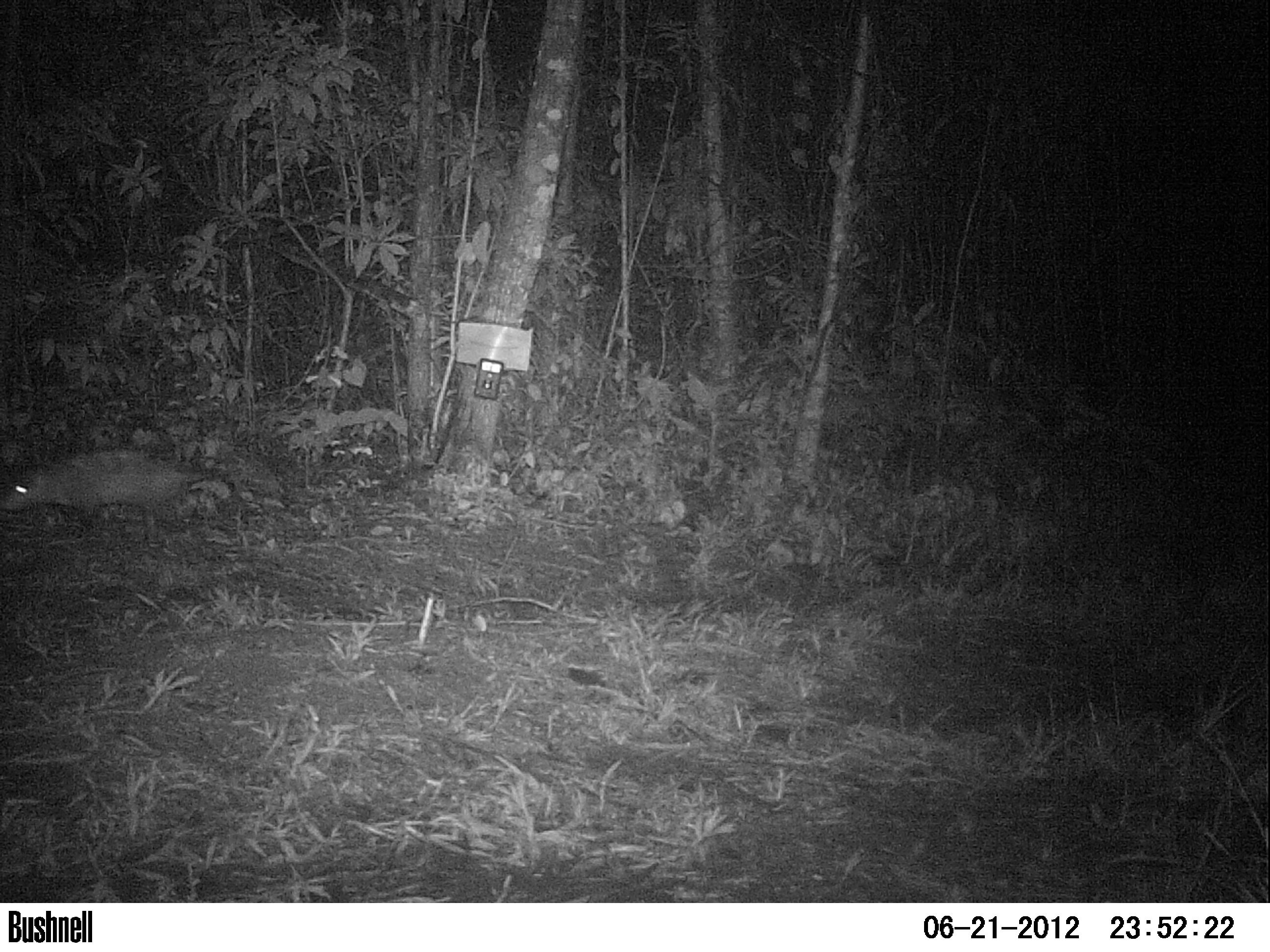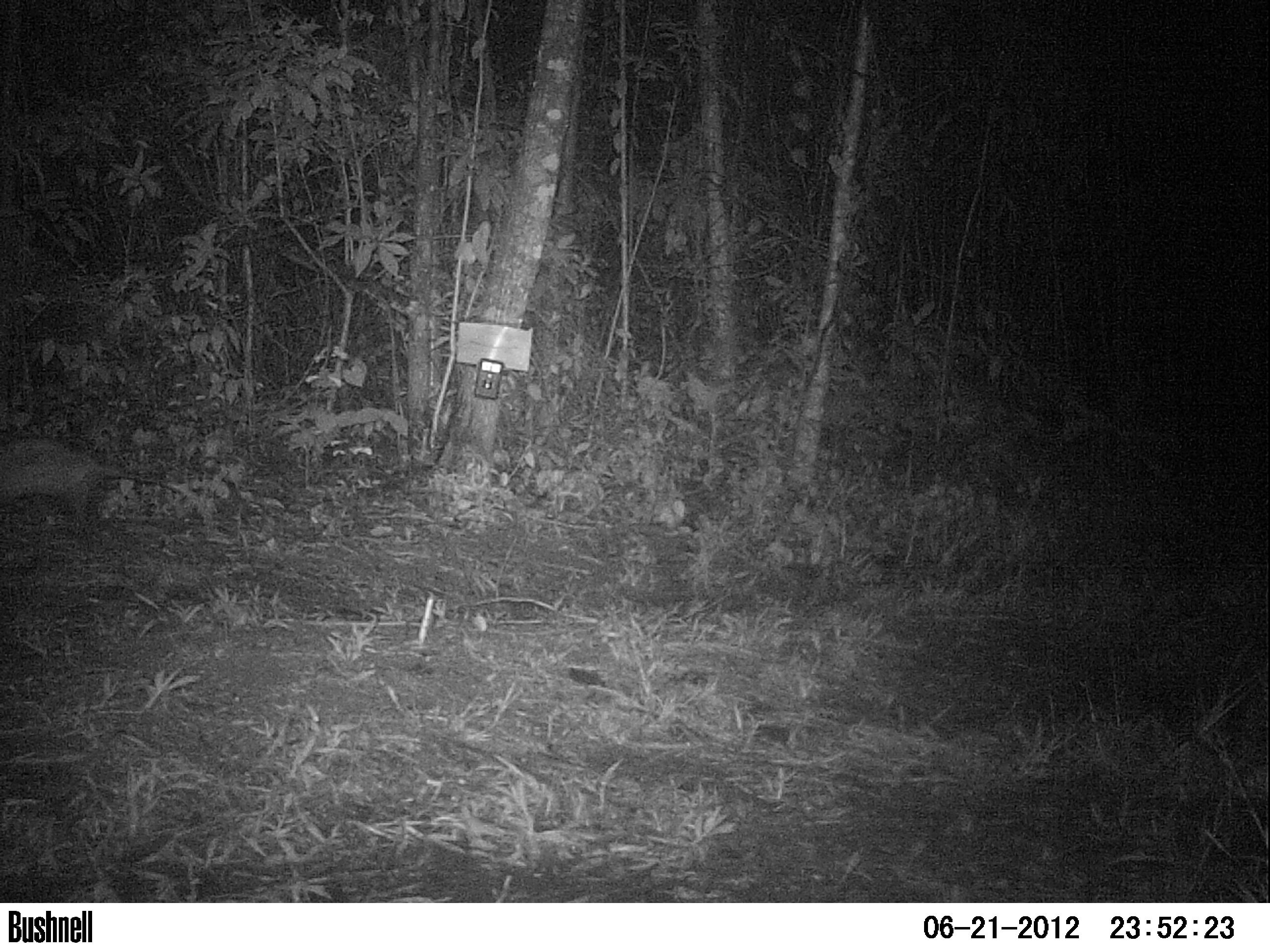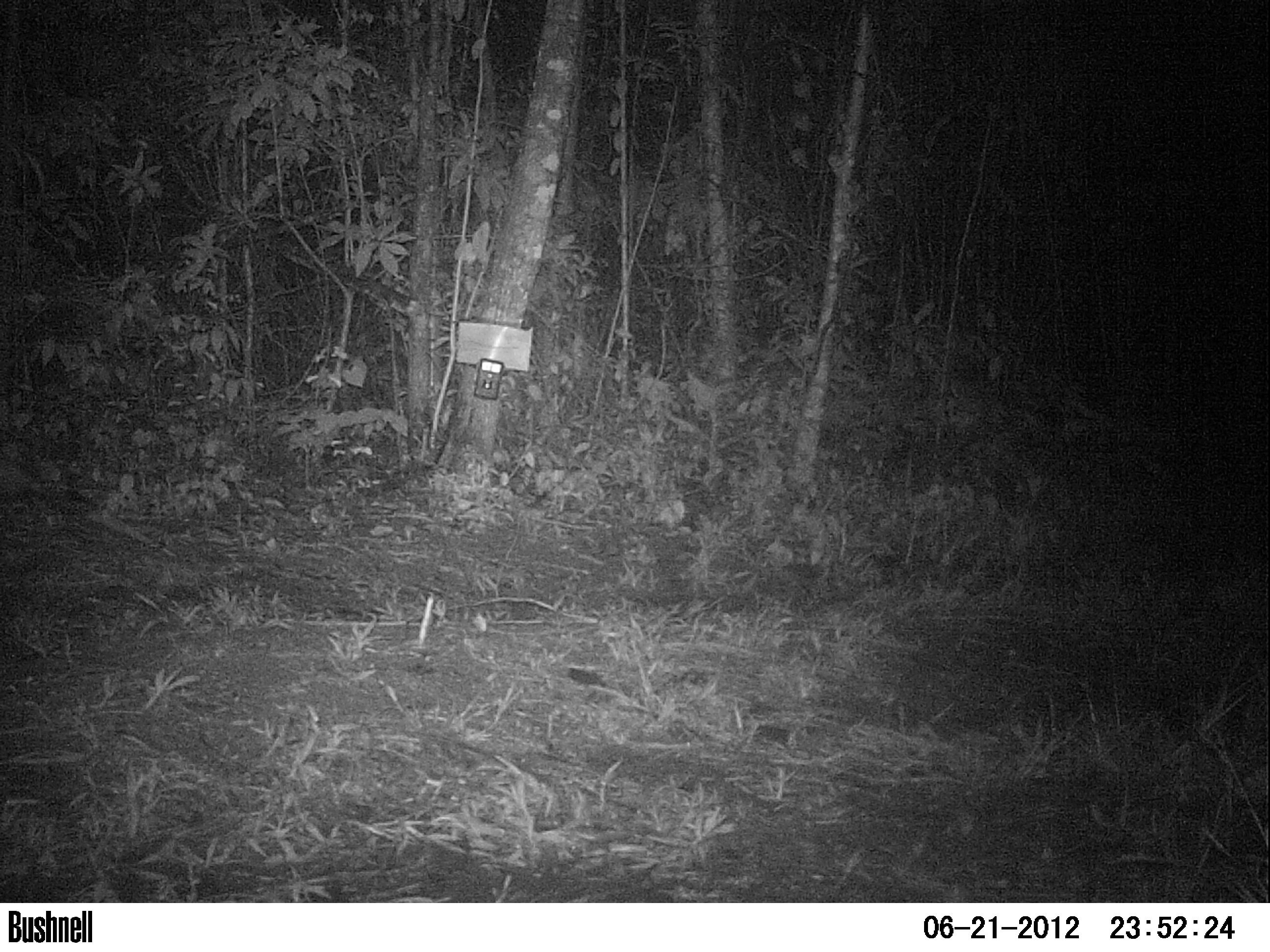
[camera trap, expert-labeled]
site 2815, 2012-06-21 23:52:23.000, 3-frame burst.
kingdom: Animalia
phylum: Chordata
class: Mammalia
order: Didelphimorphia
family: Didelphidae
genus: Didelphis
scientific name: Didelphis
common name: american opossums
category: didelphis sp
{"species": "didelphis sp (american opossums) (Didelphis)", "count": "1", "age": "adult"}